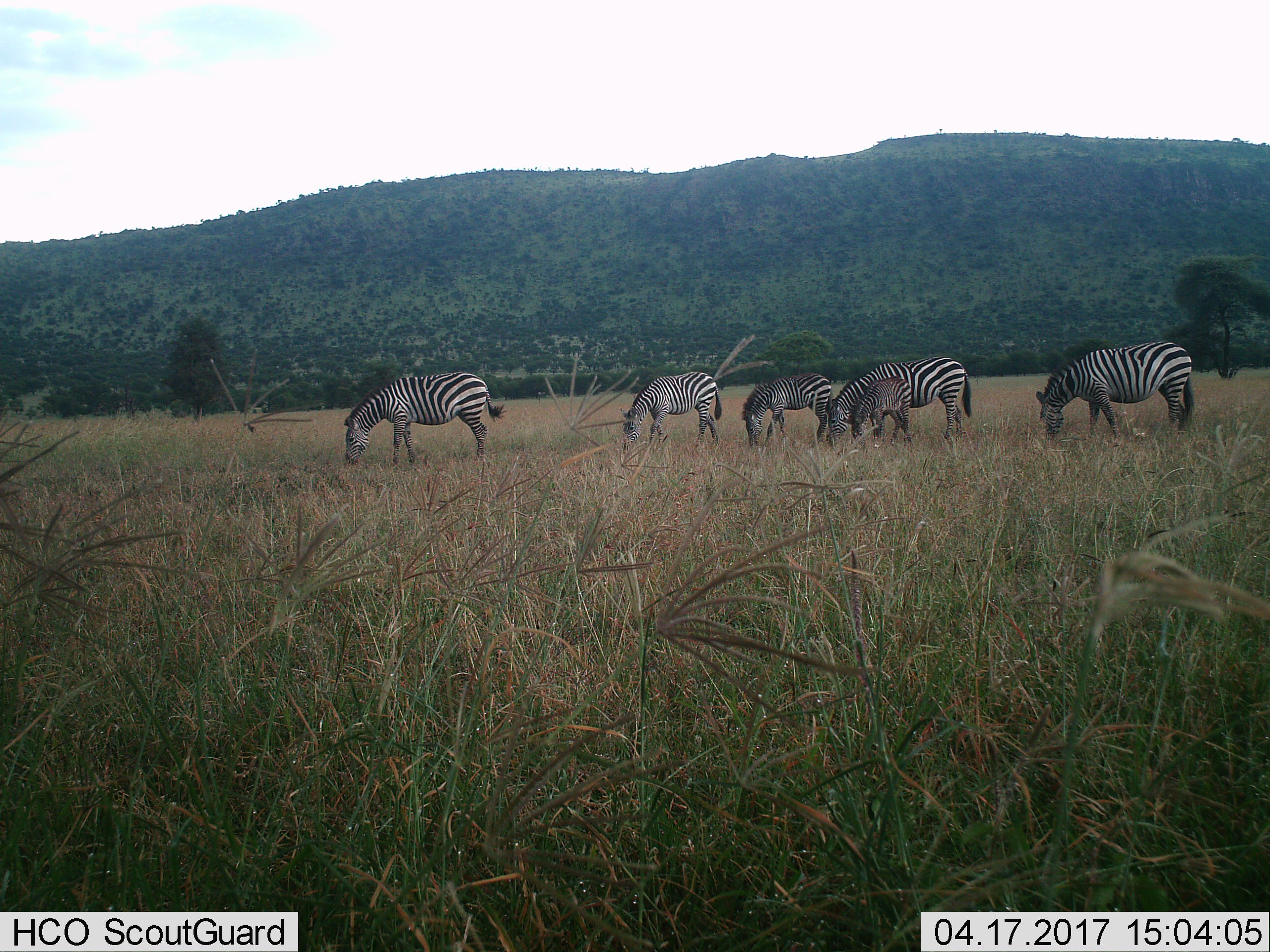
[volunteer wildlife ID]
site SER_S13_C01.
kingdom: Animalia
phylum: Chordata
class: Mammalia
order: Perissodactyla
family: Equidae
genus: Equus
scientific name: Equus quagga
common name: plains zebra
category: zebraplains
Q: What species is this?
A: Zebraplains (plains zebra) (Equus quagga).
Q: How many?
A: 6.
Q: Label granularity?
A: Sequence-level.